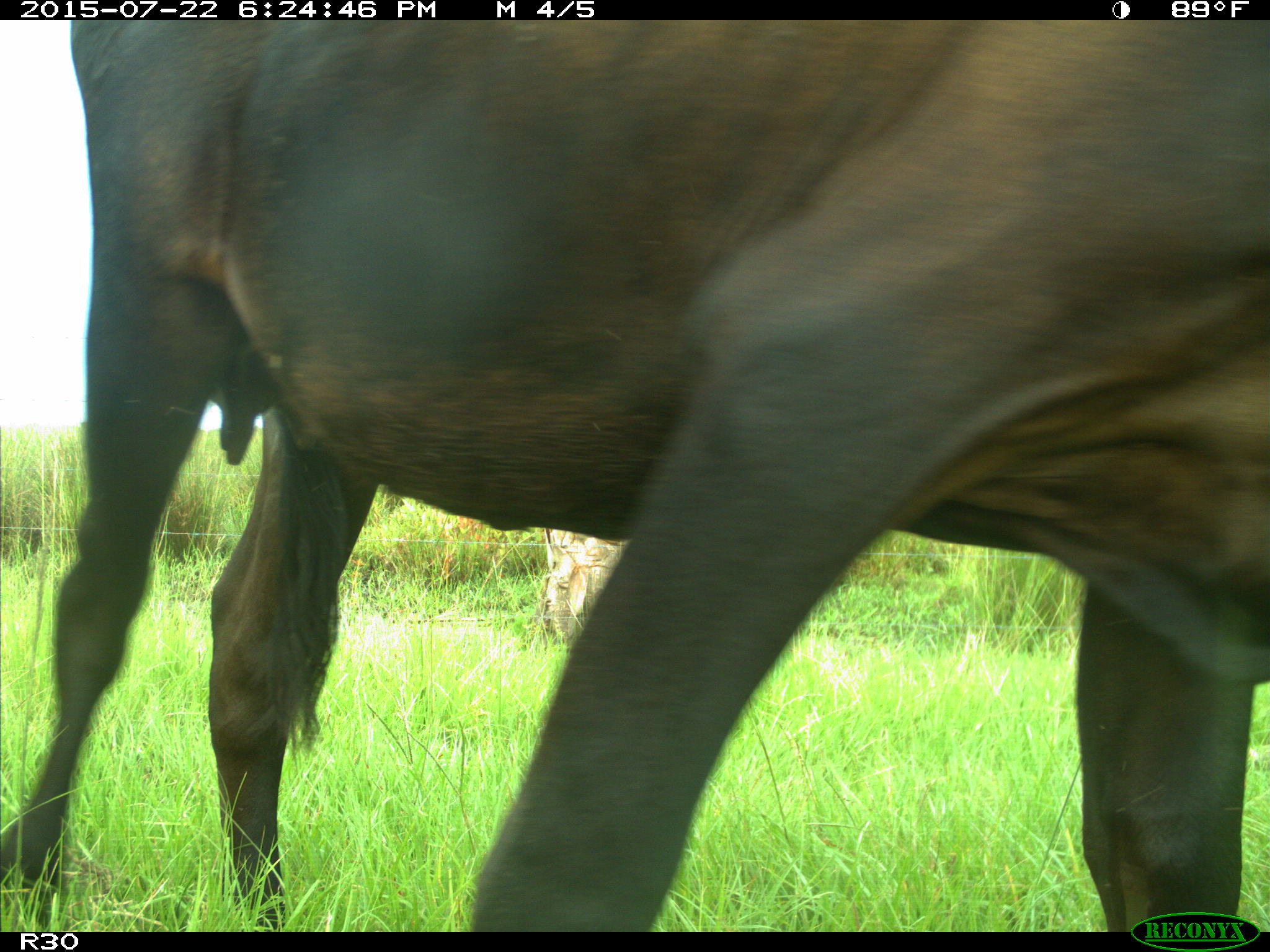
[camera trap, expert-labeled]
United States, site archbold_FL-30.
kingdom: Animalia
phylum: Chordata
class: Mammalia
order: Artiodactyla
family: Bovidae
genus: Bos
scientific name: Bos taurus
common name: domestic cow